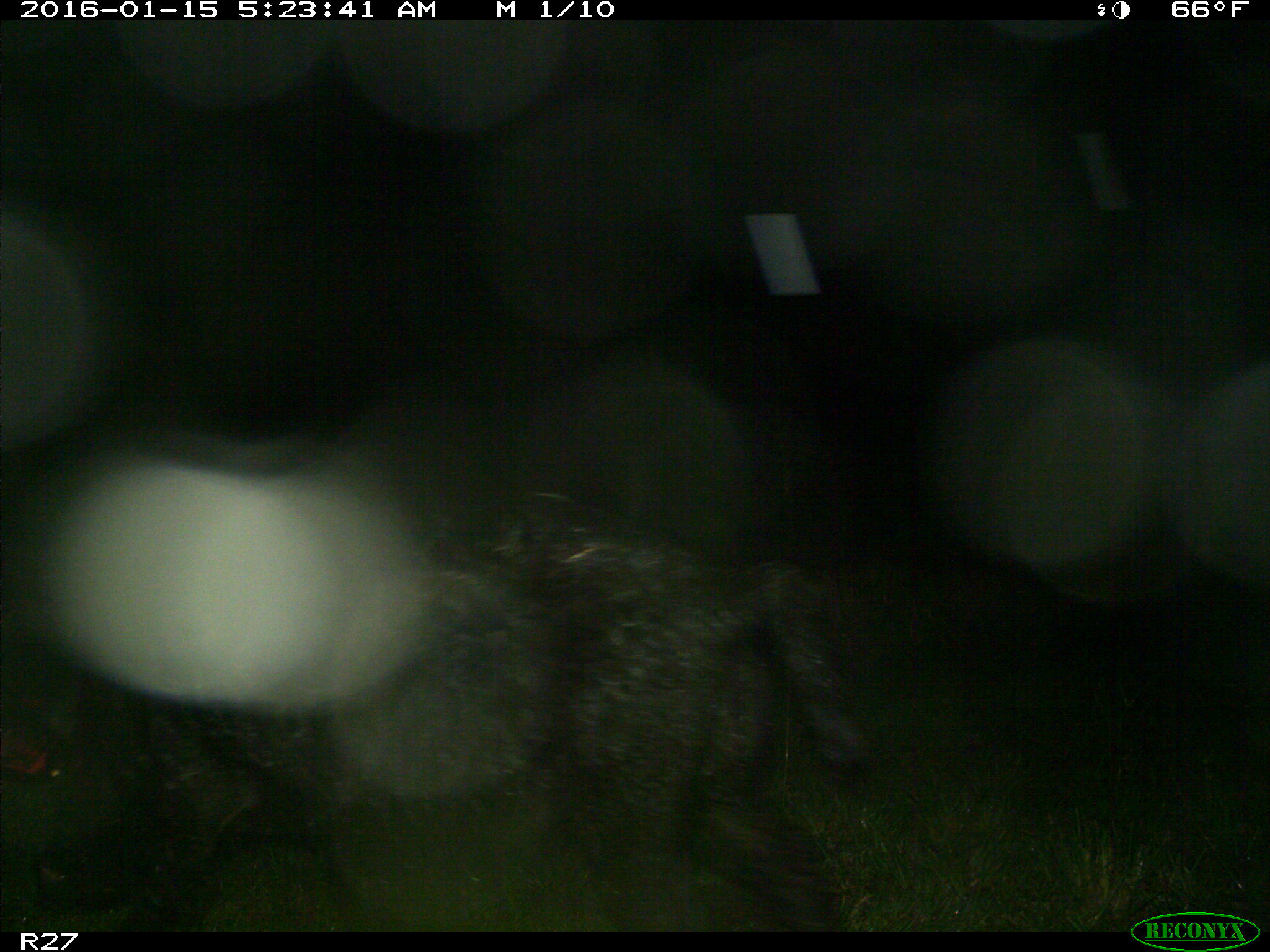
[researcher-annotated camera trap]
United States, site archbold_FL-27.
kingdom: Animalia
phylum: Chordata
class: Mammalia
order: Artiodactyla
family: Suidae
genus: Sus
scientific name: Sus scrofa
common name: wild boar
Sus scrofa (wild boar).